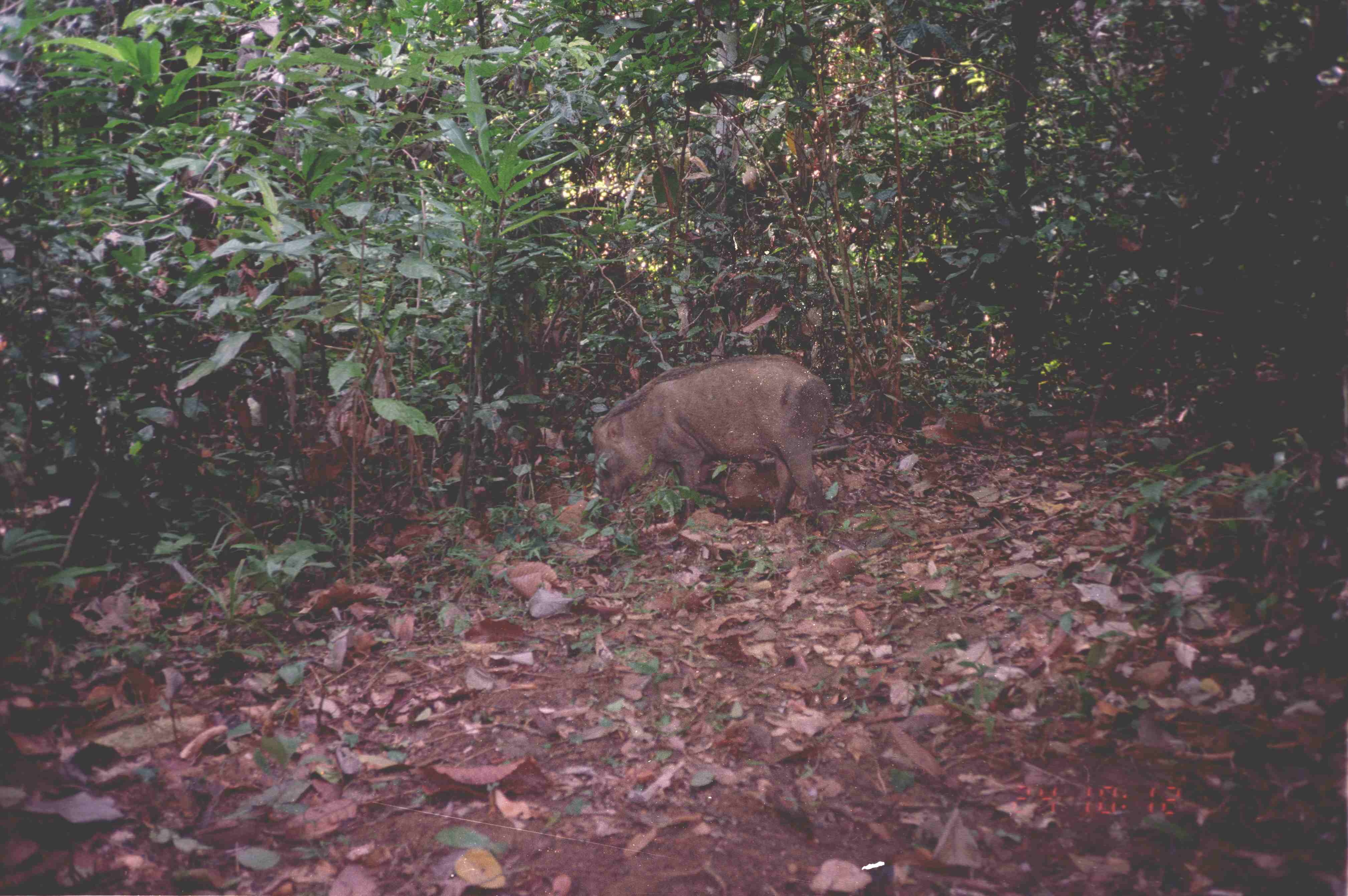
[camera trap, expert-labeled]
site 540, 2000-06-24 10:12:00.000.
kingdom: Animalia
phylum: Chordata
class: Mammalia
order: Artiodactyla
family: Suidae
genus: Sus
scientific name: Sus scrofa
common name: wild boar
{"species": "Sus scrofa (wild boar)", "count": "1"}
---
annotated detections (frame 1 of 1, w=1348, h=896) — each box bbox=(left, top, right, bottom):
sus scrofa: bbox=(591, 355, 832, 522)